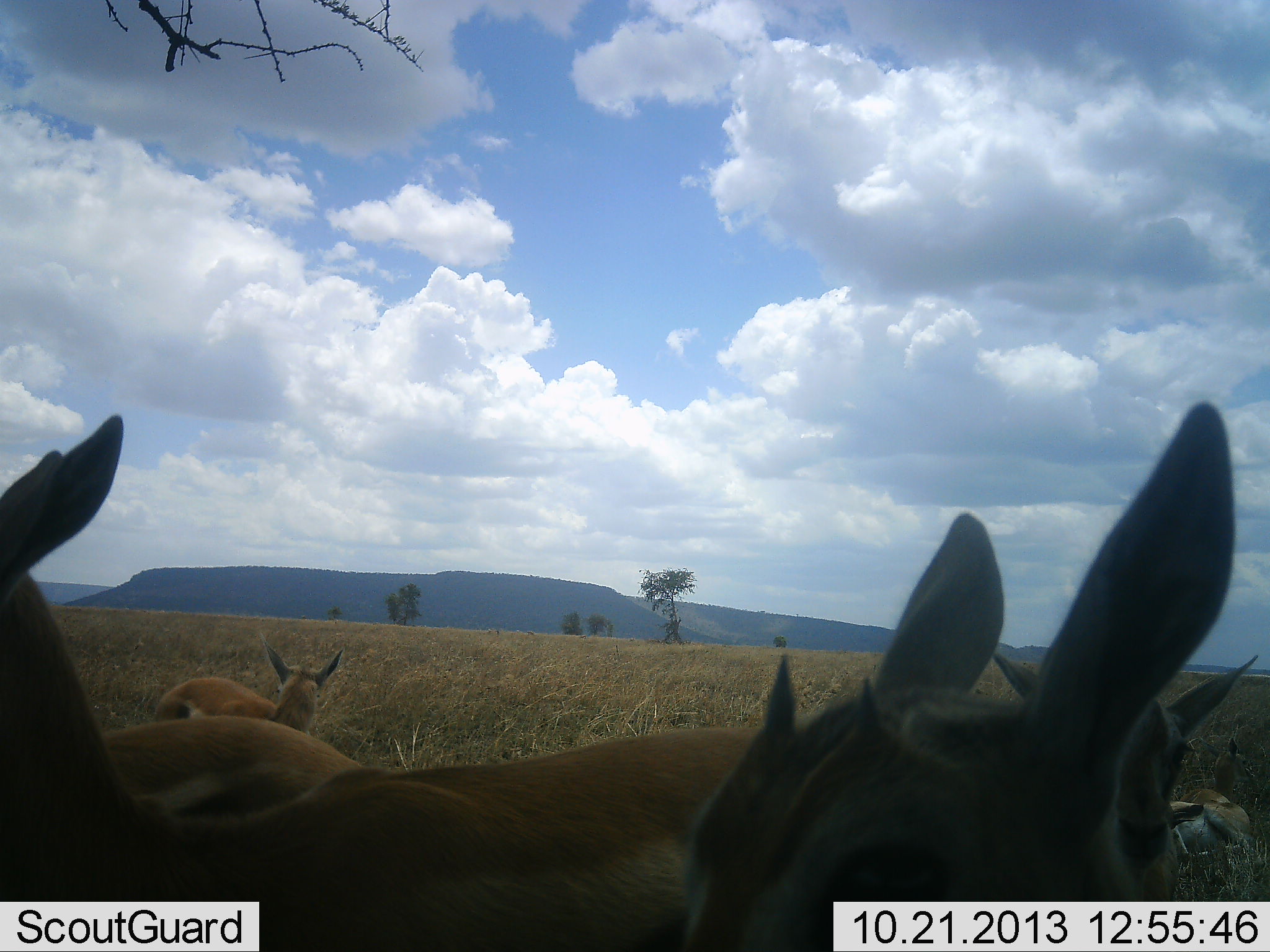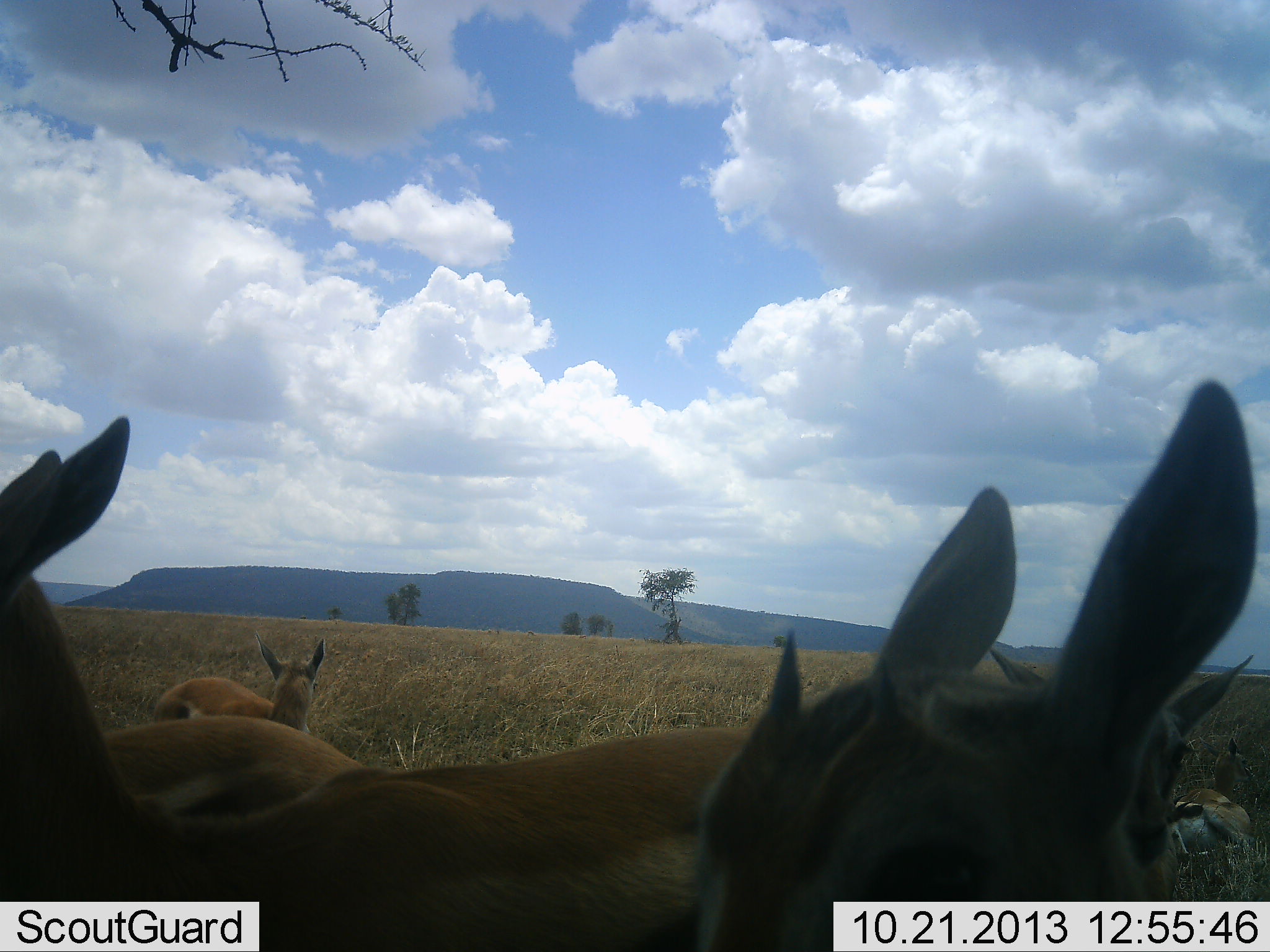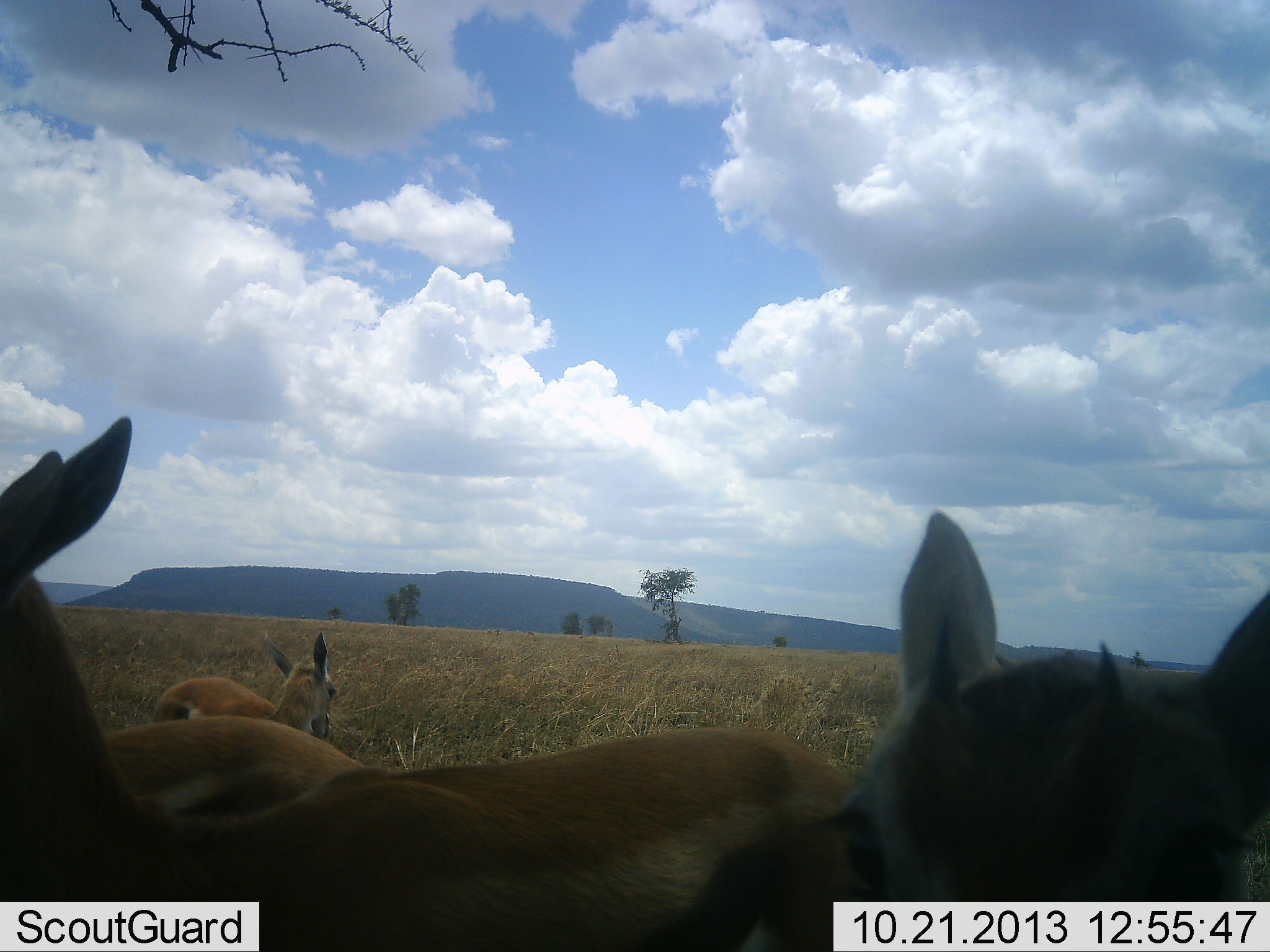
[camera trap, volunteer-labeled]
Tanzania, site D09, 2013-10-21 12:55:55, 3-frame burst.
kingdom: Animalia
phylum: Chordata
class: Mammalia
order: Artiodactyla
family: Bovidae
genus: Eudorcas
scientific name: Eudorcas thomsonii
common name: thomson's gazelle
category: gazellethomsons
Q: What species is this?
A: Gazellethomsons (thomson's gazelle) (Eudorcas thomsonii).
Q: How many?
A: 5.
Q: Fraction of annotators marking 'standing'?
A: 59%.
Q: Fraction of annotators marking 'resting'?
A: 70%.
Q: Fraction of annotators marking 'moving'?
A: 0%.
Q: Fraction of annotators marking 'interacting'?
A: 11%.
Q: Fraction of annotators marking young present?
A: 30%.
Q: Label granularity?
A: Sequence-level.